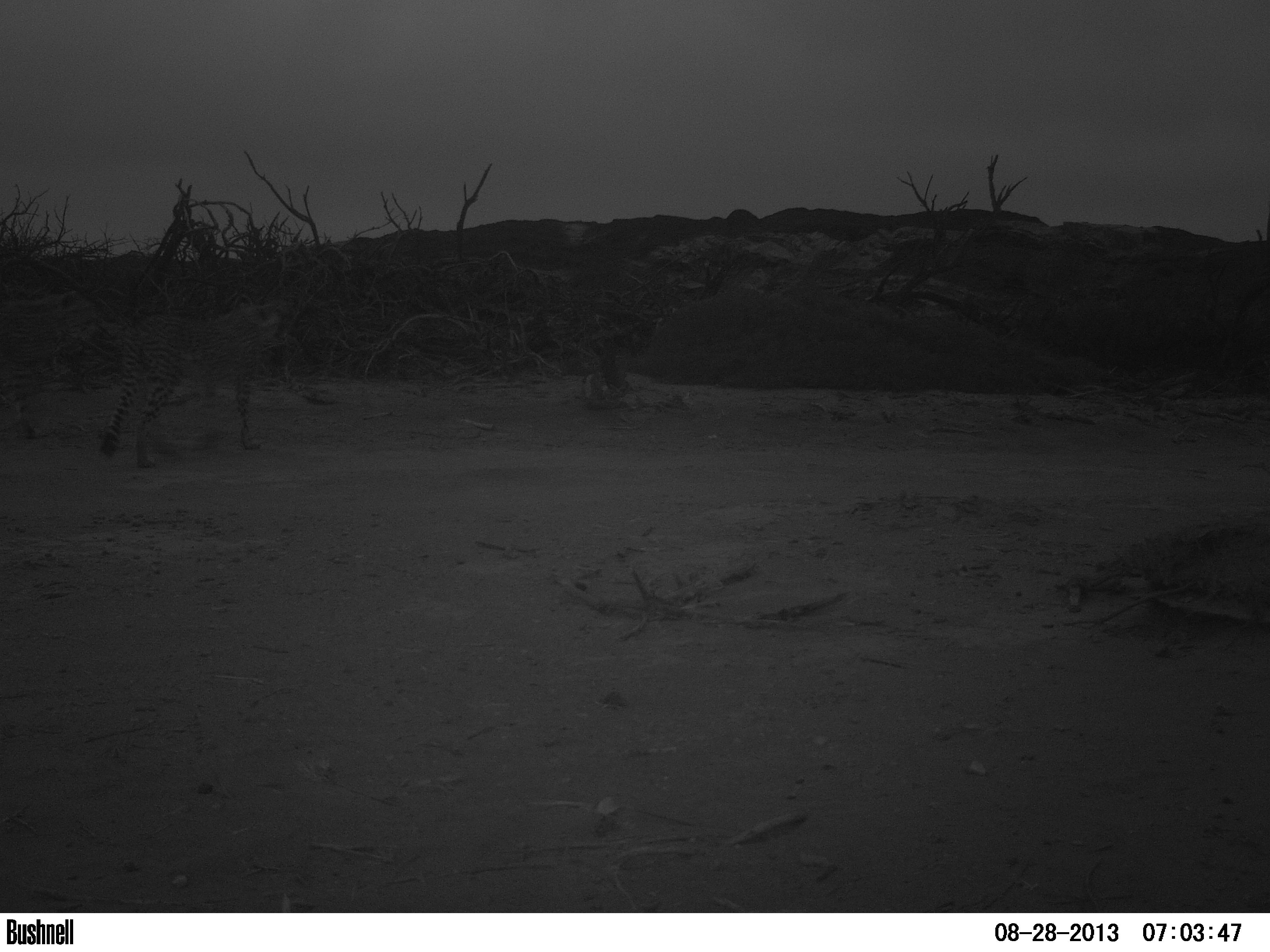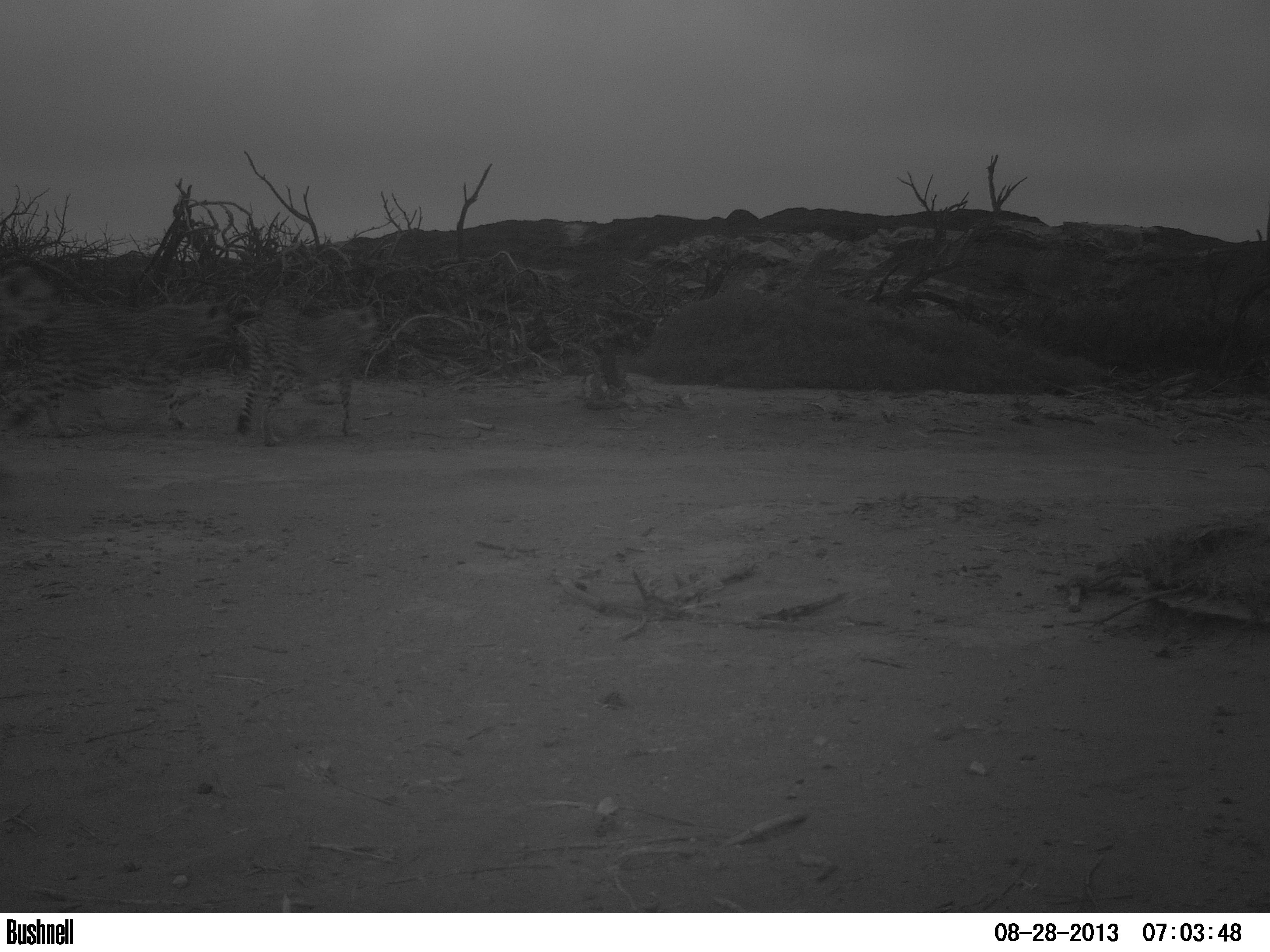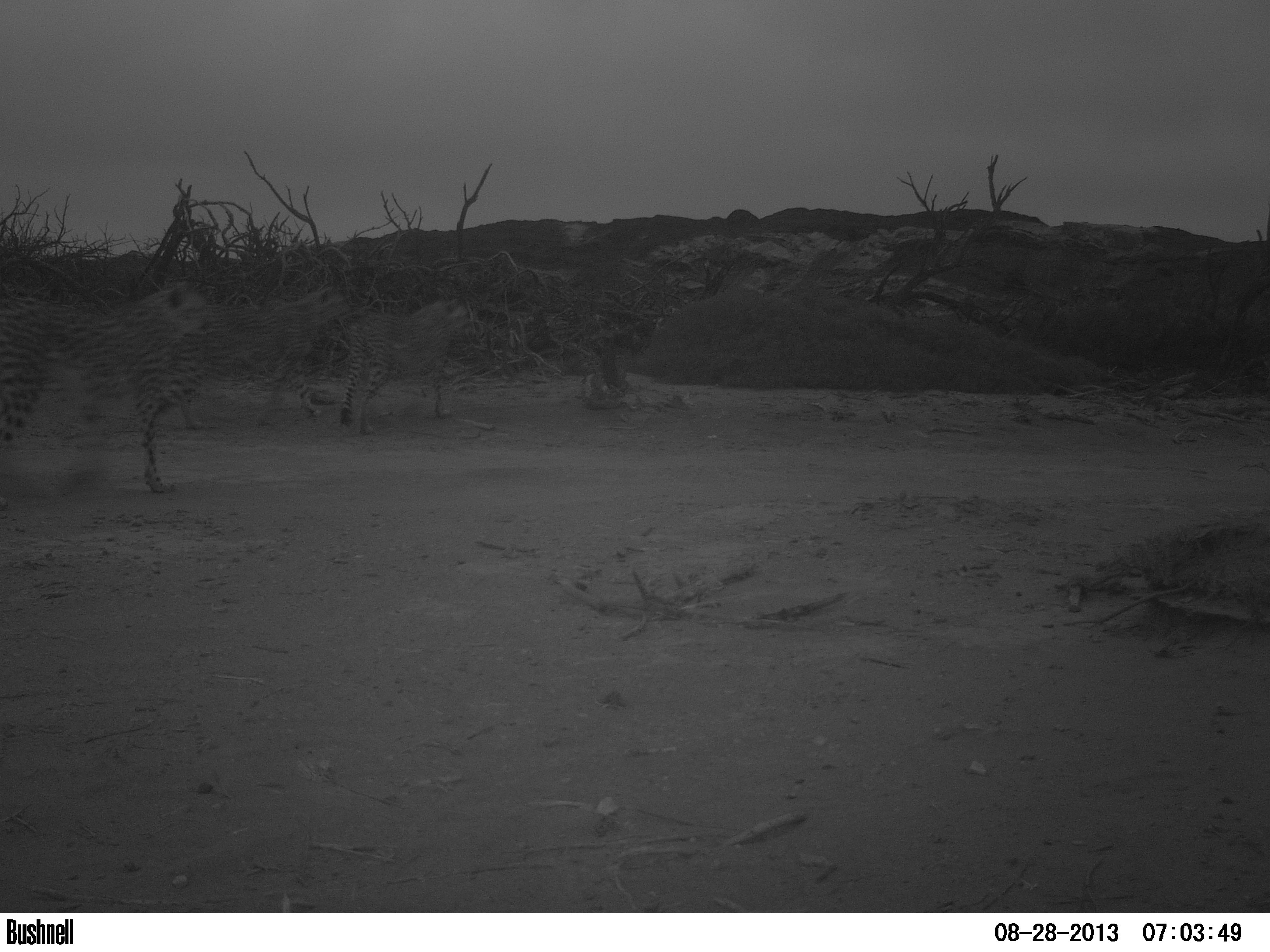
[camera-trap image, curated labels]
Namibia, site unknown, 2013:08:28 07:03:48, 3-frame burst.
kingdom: Animalia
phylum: Chordata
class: Mammalia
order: Carnivora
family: Felidae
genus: Acinonyx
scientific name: Acinonyx jubatus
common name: cheetah